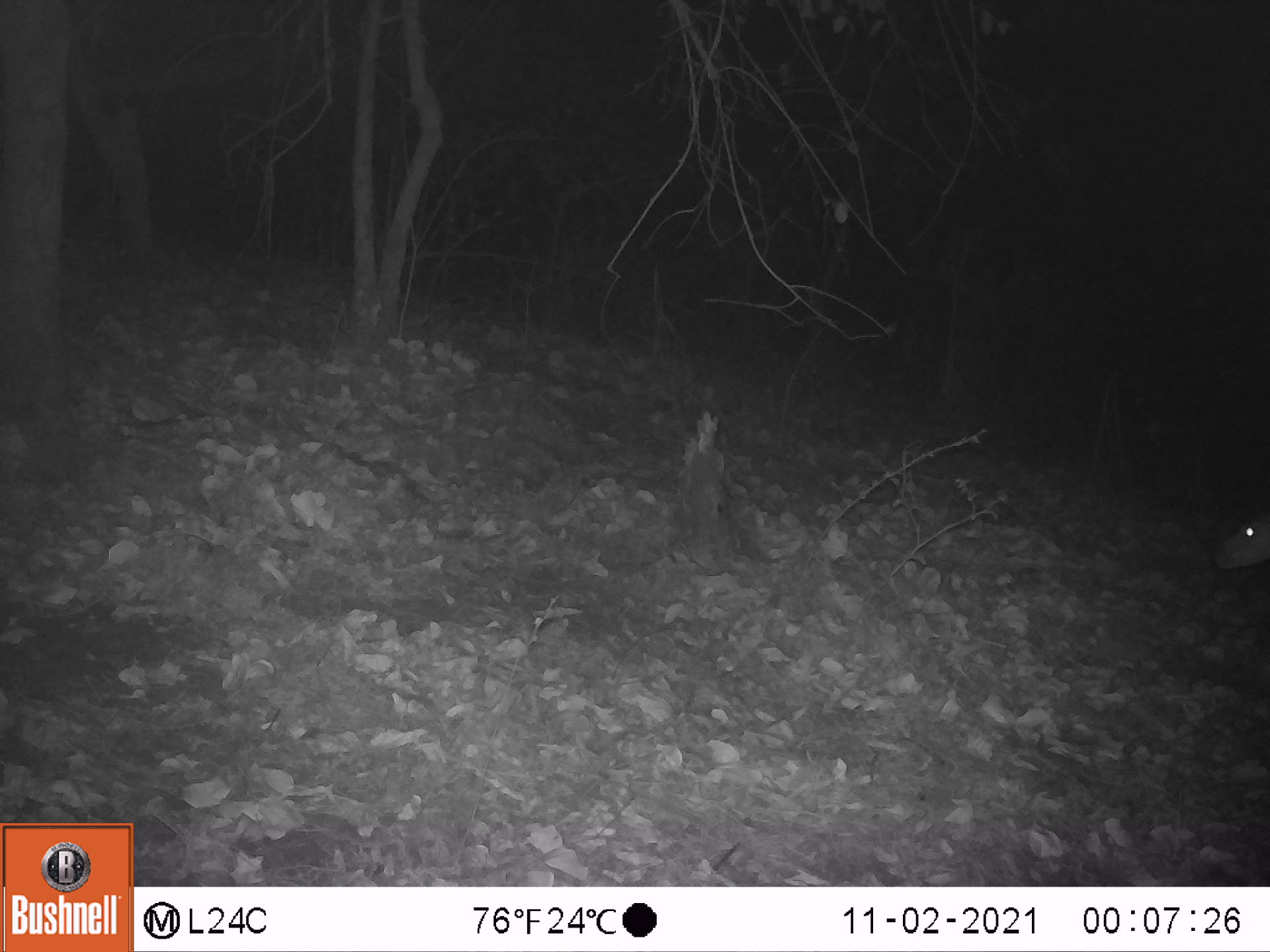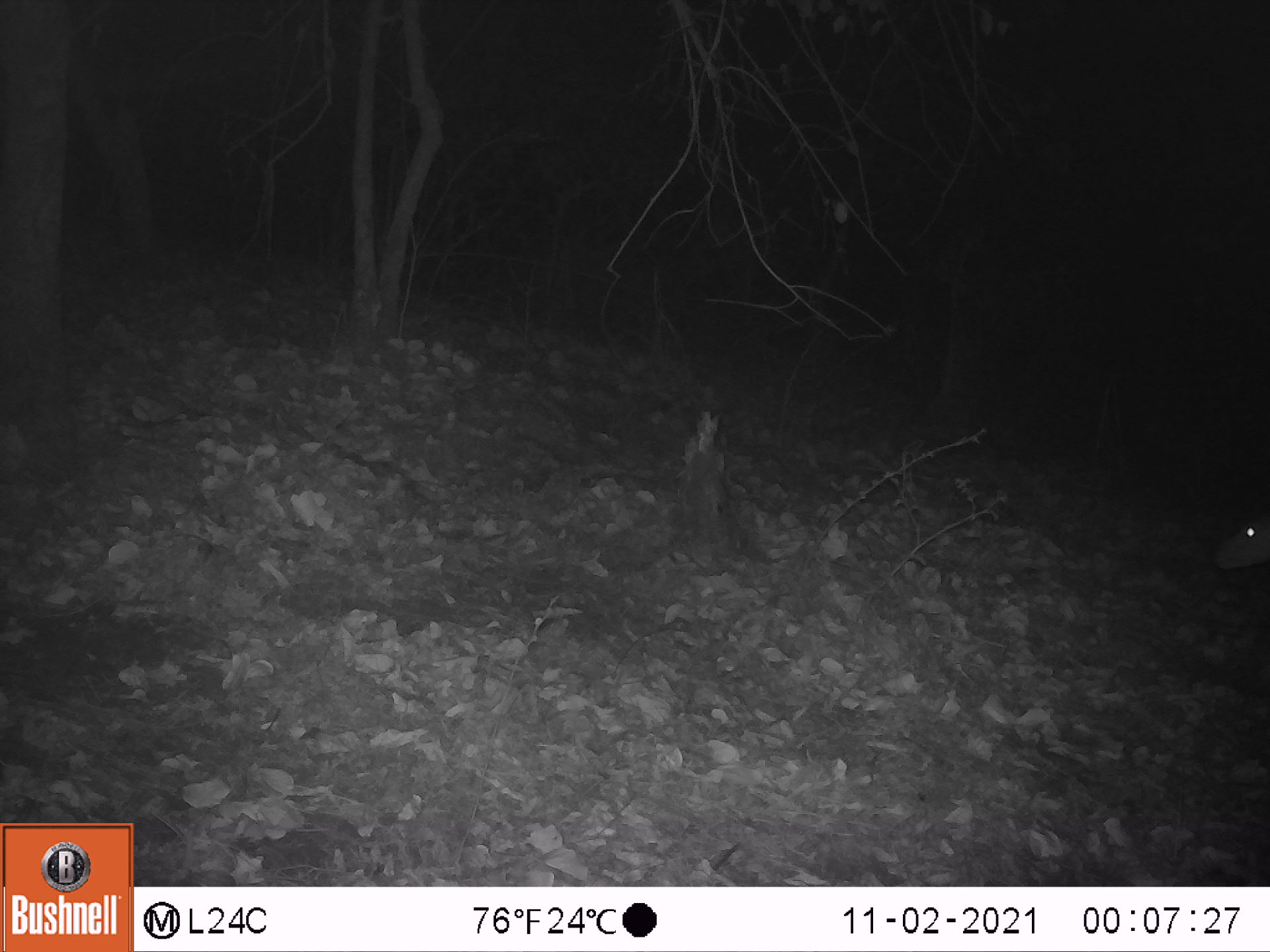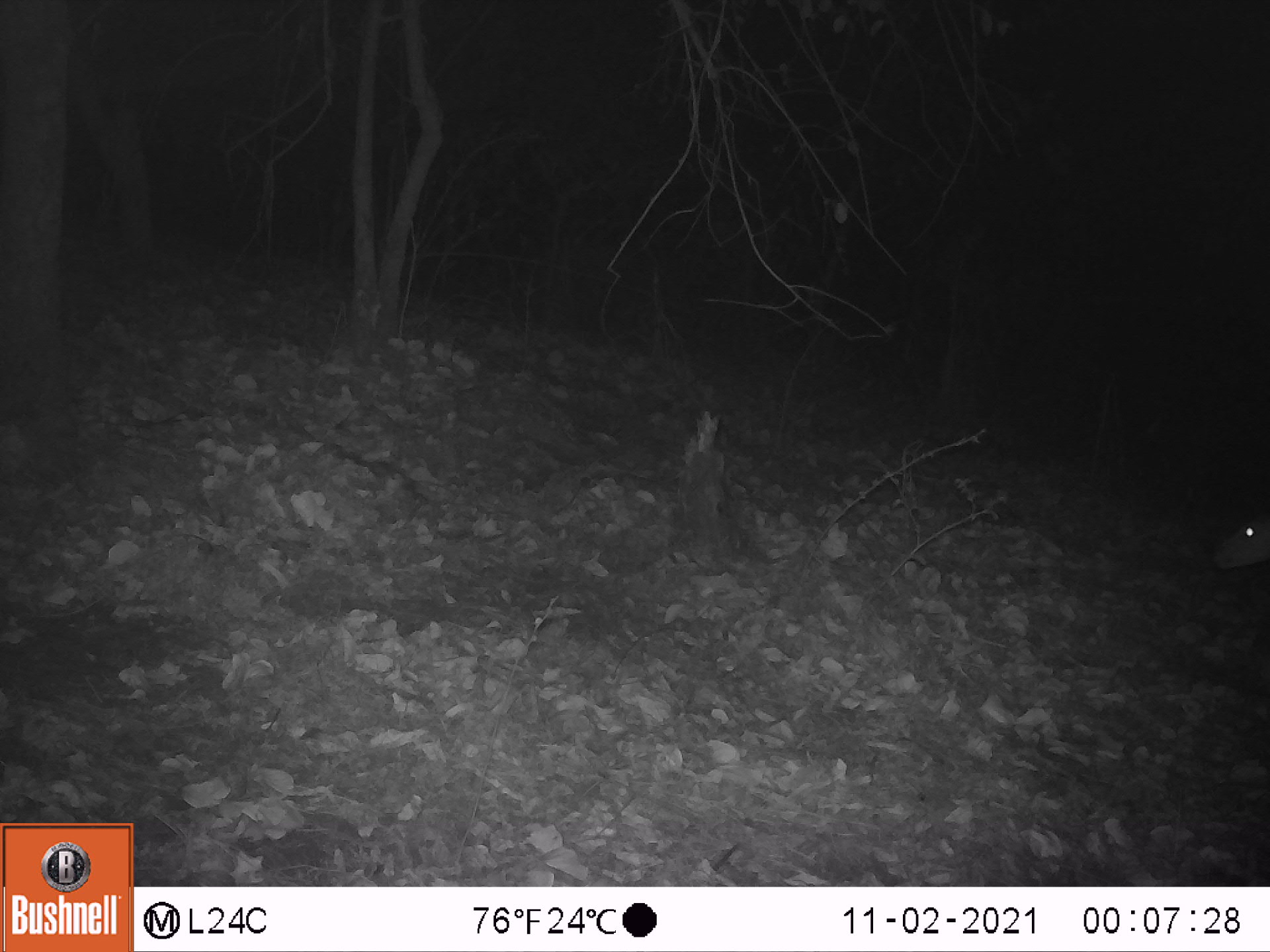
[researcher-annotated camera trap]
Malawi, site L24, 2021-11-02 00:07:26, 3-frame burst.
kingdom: Animalia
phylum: Chordata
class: Mammalia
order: Artiodactyla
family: Bovidae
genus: Tragelaphus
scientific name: Tragelaphus sylvaticus sylvaticus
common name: cape bushbuck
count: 1